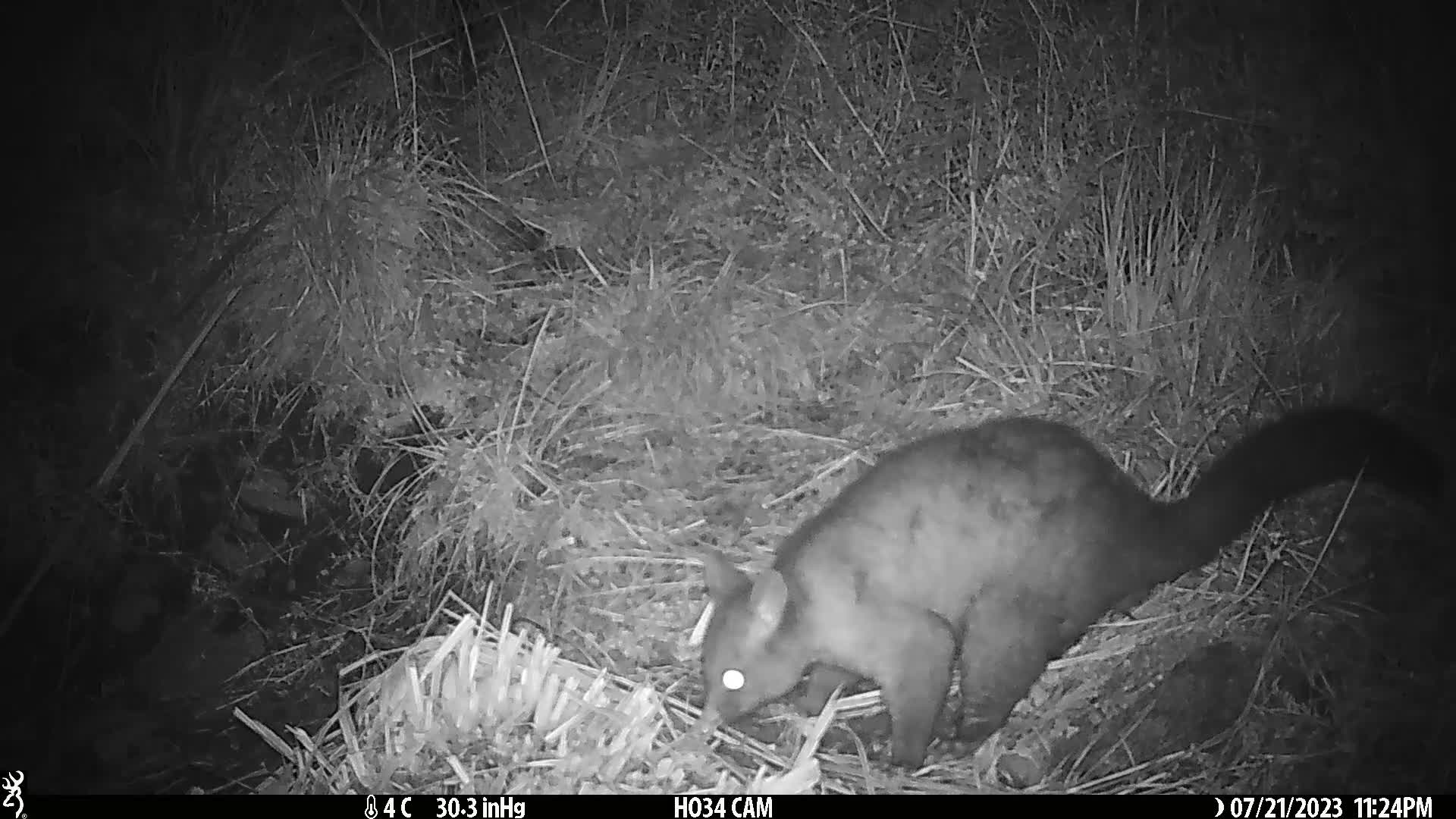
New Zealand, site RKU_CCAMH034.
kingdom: Animalia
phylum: Chordata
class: Mammalia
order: Diprotodontia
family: Phalangeridae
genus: Trichosurus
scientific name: Trichosurus vulpecula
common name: common brushtail possum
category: possum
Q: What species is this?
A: Possum (common brushtail possum) (Trichosurus vulpecula).